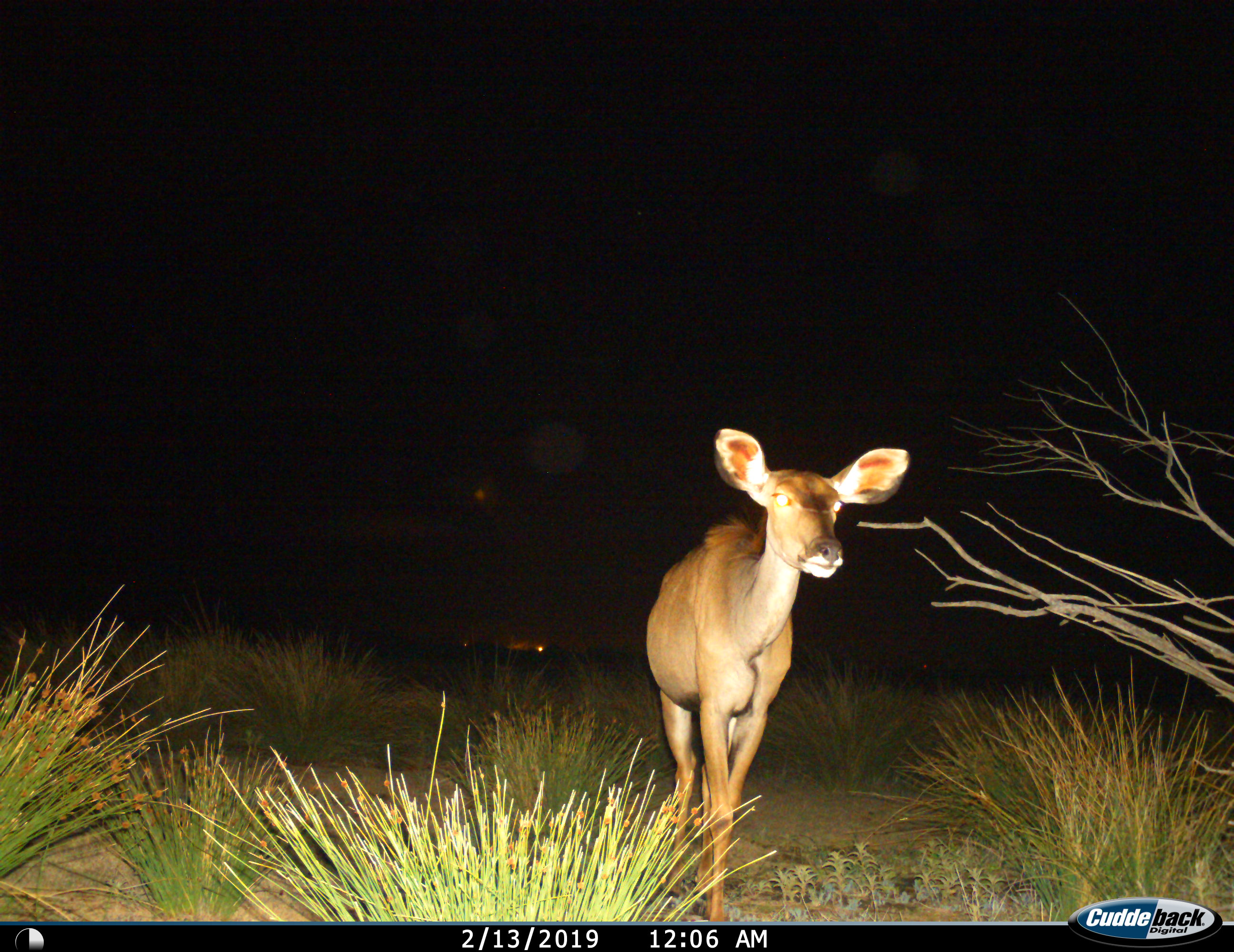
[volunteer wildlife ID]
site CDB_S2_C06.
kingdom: Animalia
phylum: Chordata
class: Mammalia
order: Artiodactyla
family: Bovidae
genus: Tragelaphus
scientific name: Tragelaphus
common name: kudu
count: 1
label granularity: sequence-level